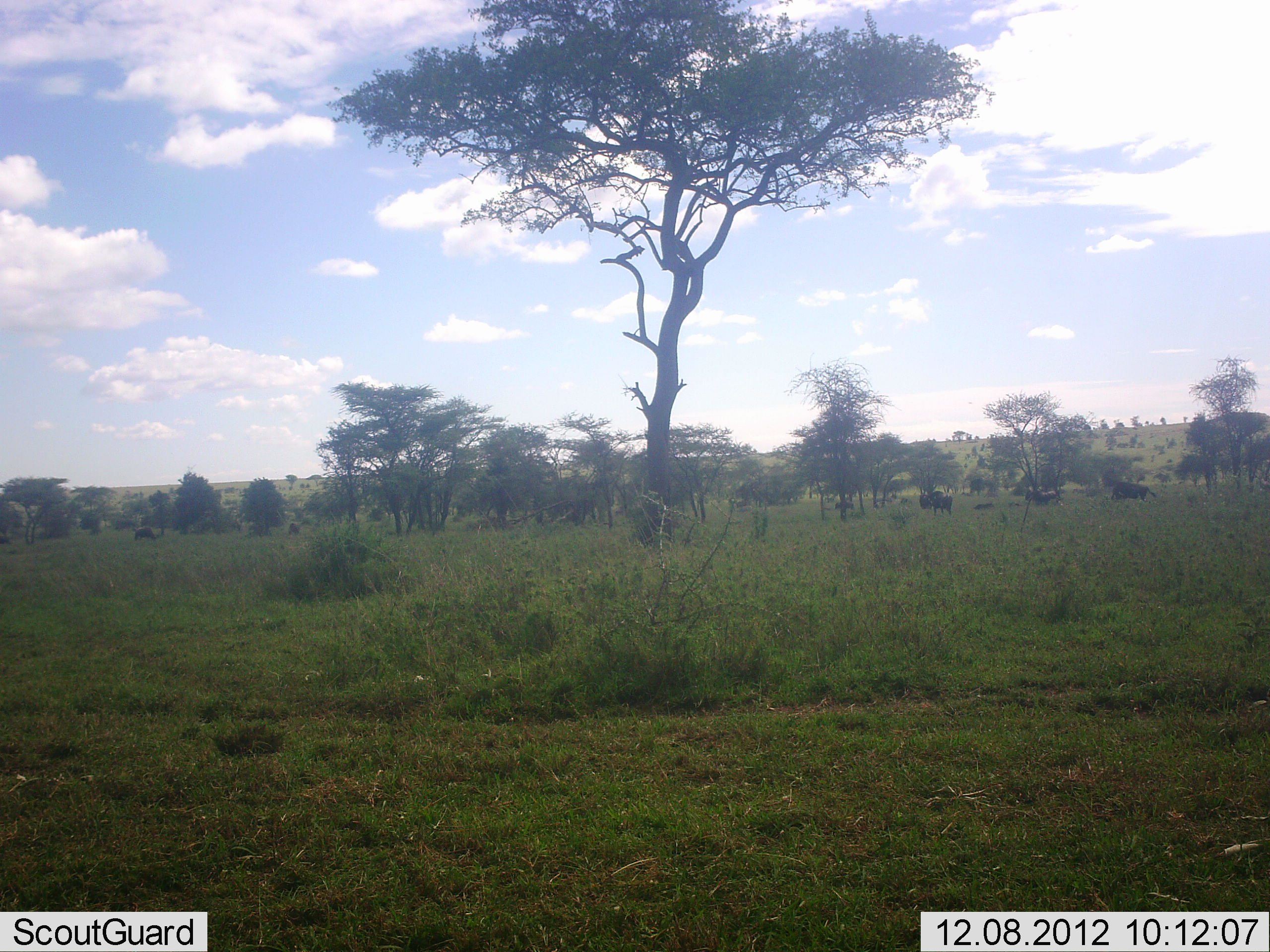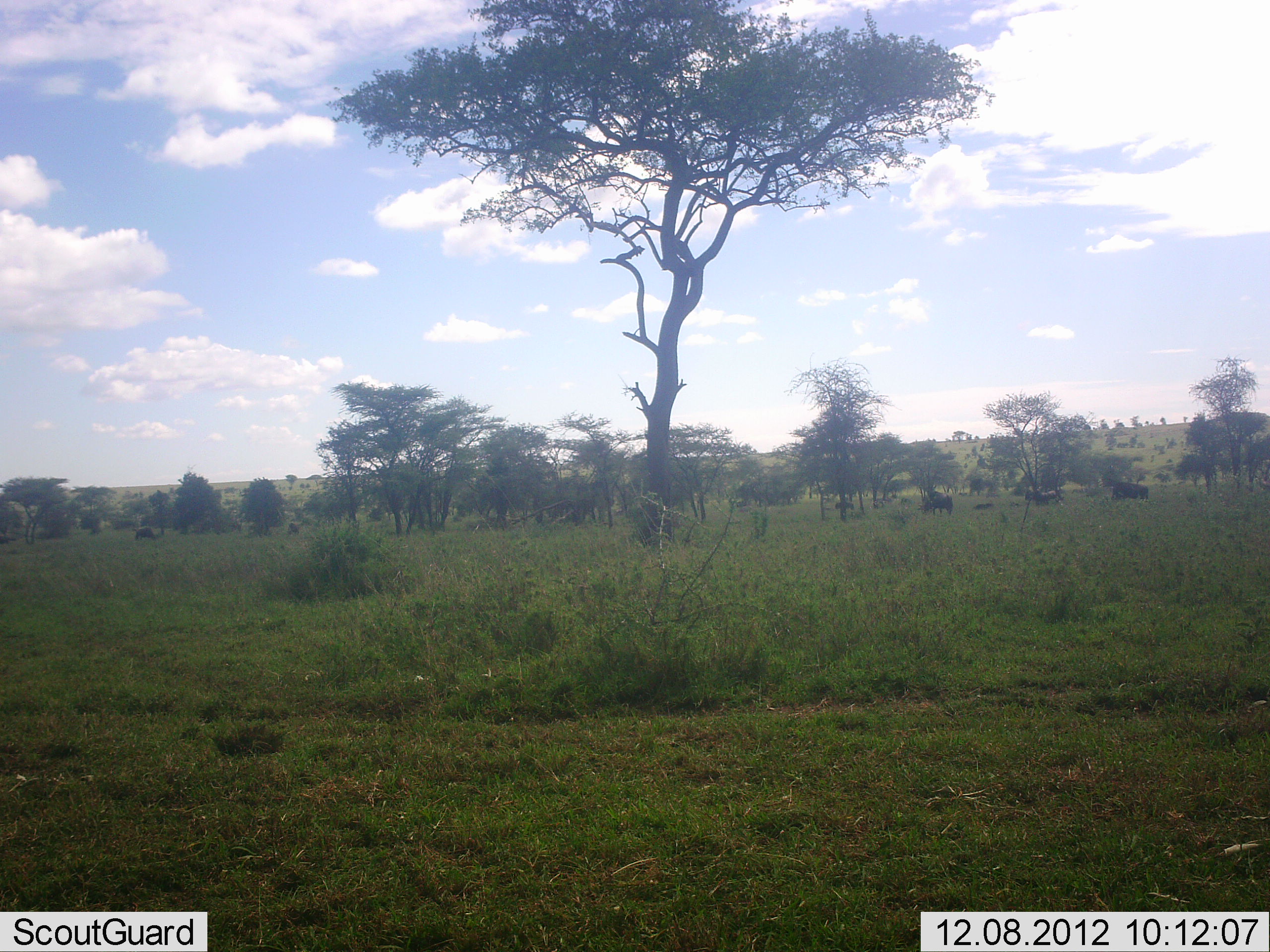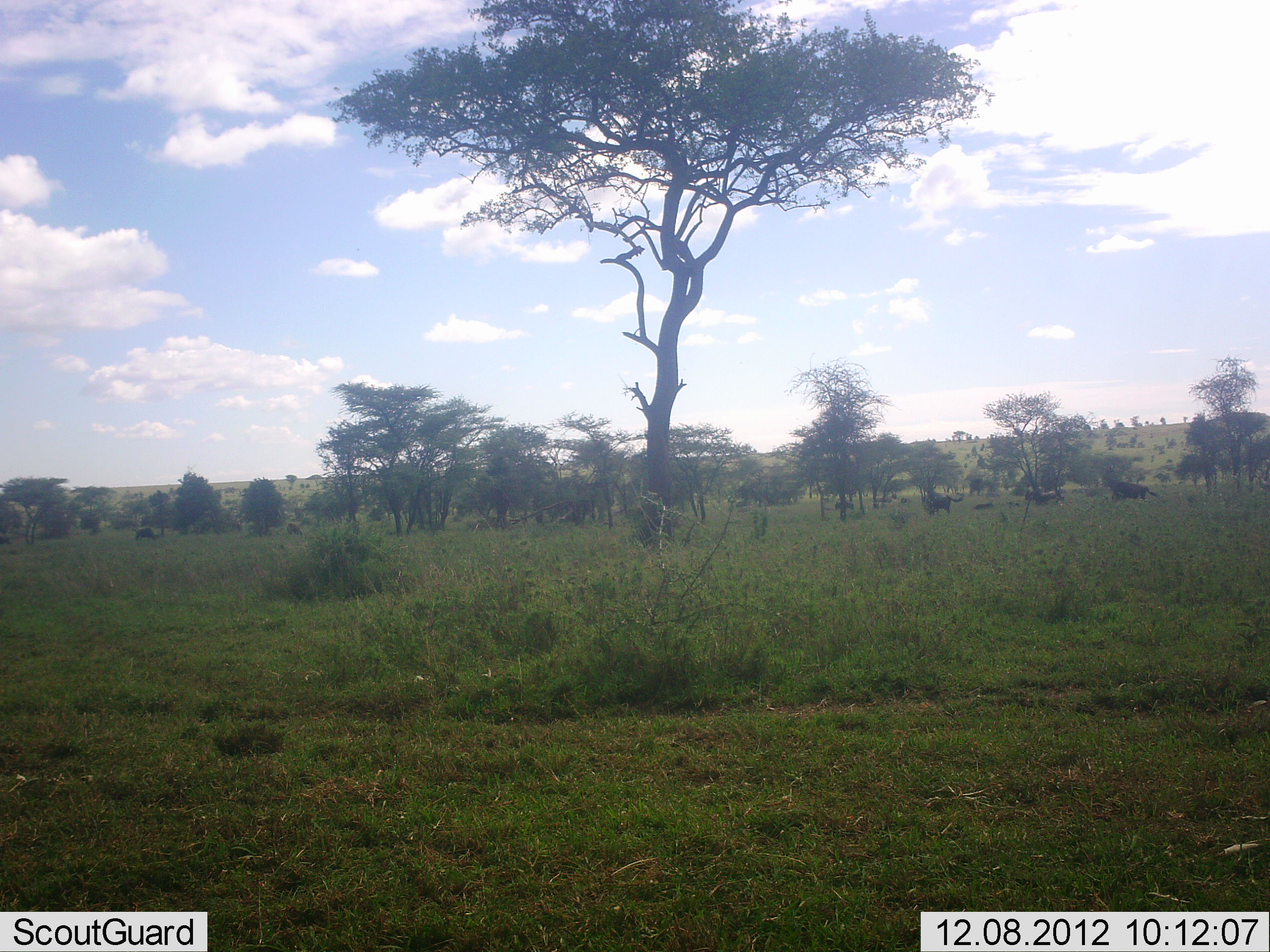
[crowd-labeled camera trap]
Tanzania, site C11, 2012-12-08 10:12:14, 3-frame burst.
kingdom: Animalia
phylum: Chordata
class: Mammalia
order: Artiodactyla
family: Bovidae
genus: Connochaetes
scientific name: Connochaetes taurinus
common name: blue wildebeest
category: wildebeest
Wildebeest (blue wildebeest) (Connochaetes taurinus), count 4. Behavior (volunteer vote fractions): standing 70%, resting 17%, moving 17%, interacting 0%. Young present (vote fraction): 0%. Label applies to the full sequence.